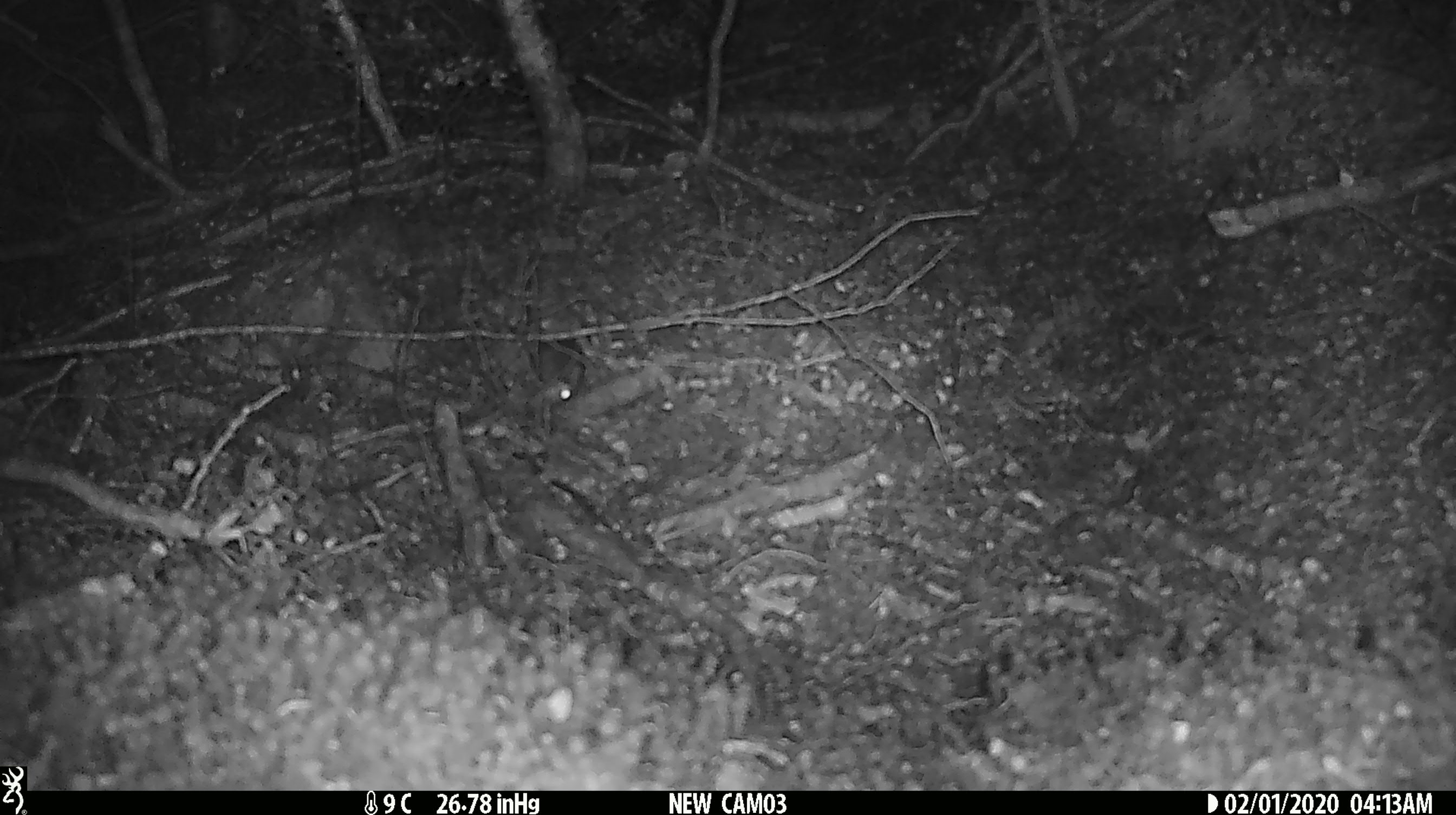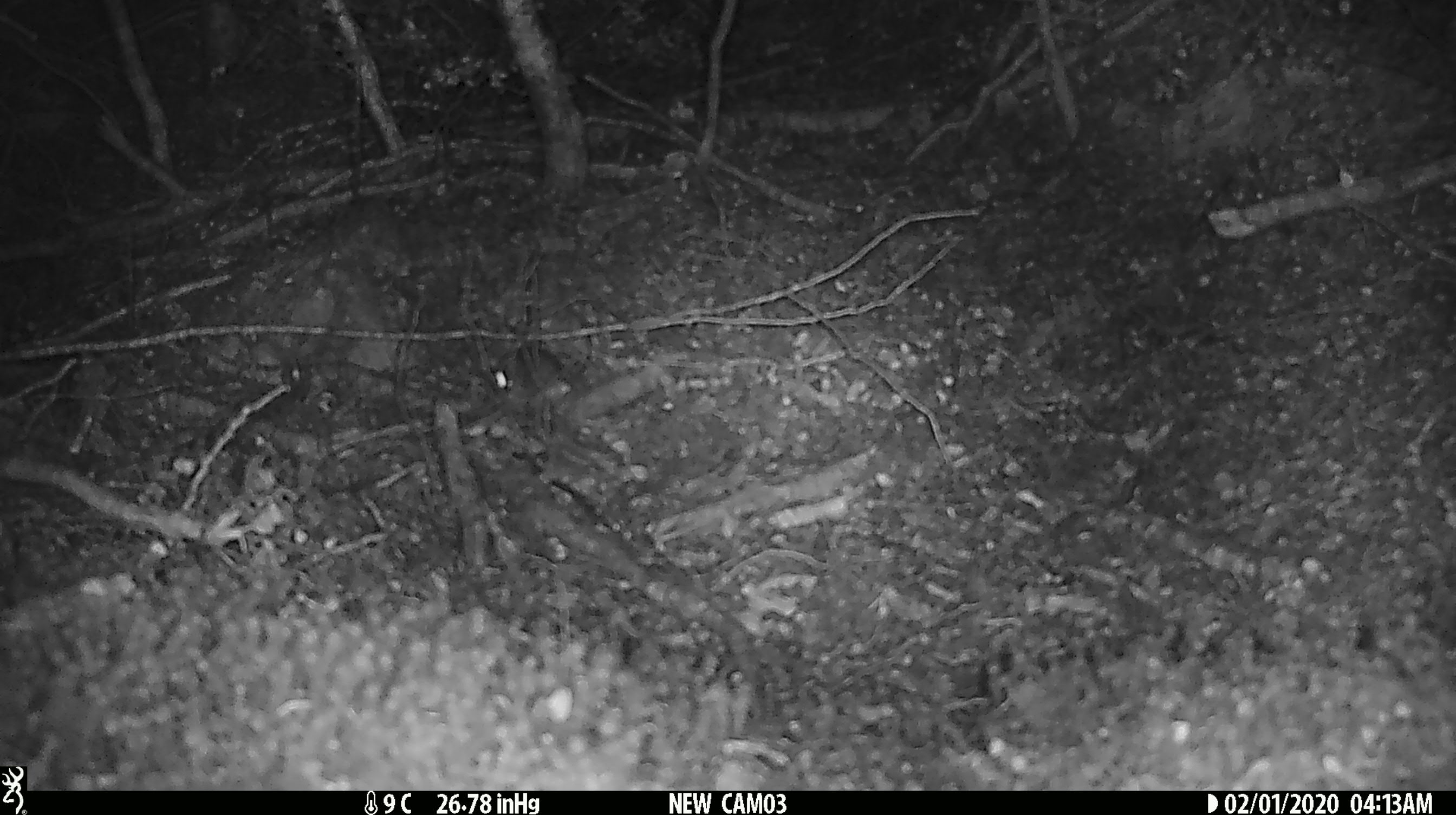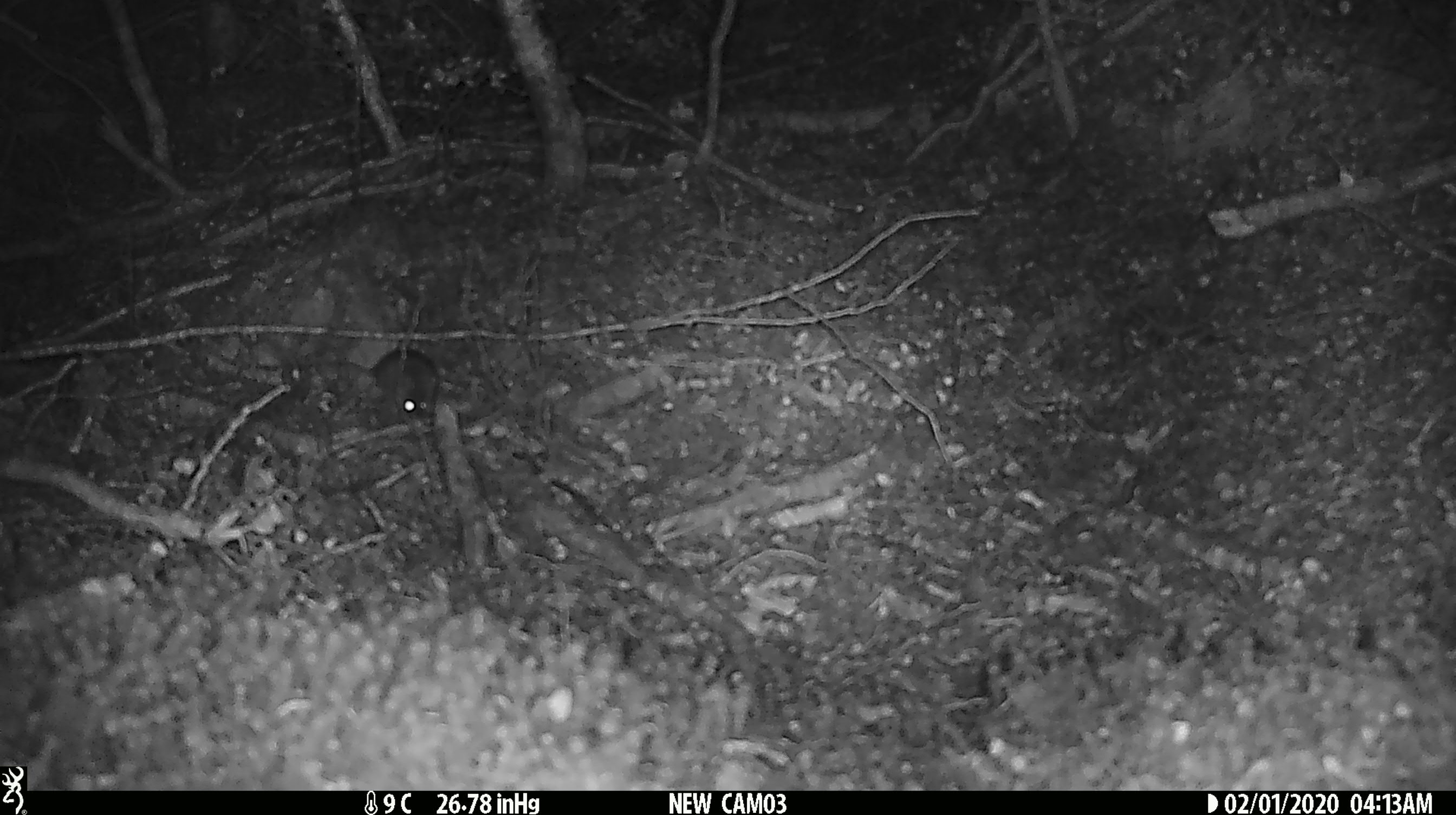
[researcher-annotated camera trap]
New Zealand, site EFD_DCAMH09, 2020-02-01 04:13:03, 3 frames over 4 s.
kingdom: Animalia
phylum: Chordata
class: Mammalia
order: Rodentia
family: Muridae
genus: Mus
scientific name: Mus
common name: mouse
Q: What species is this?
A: Mouse (Mus).